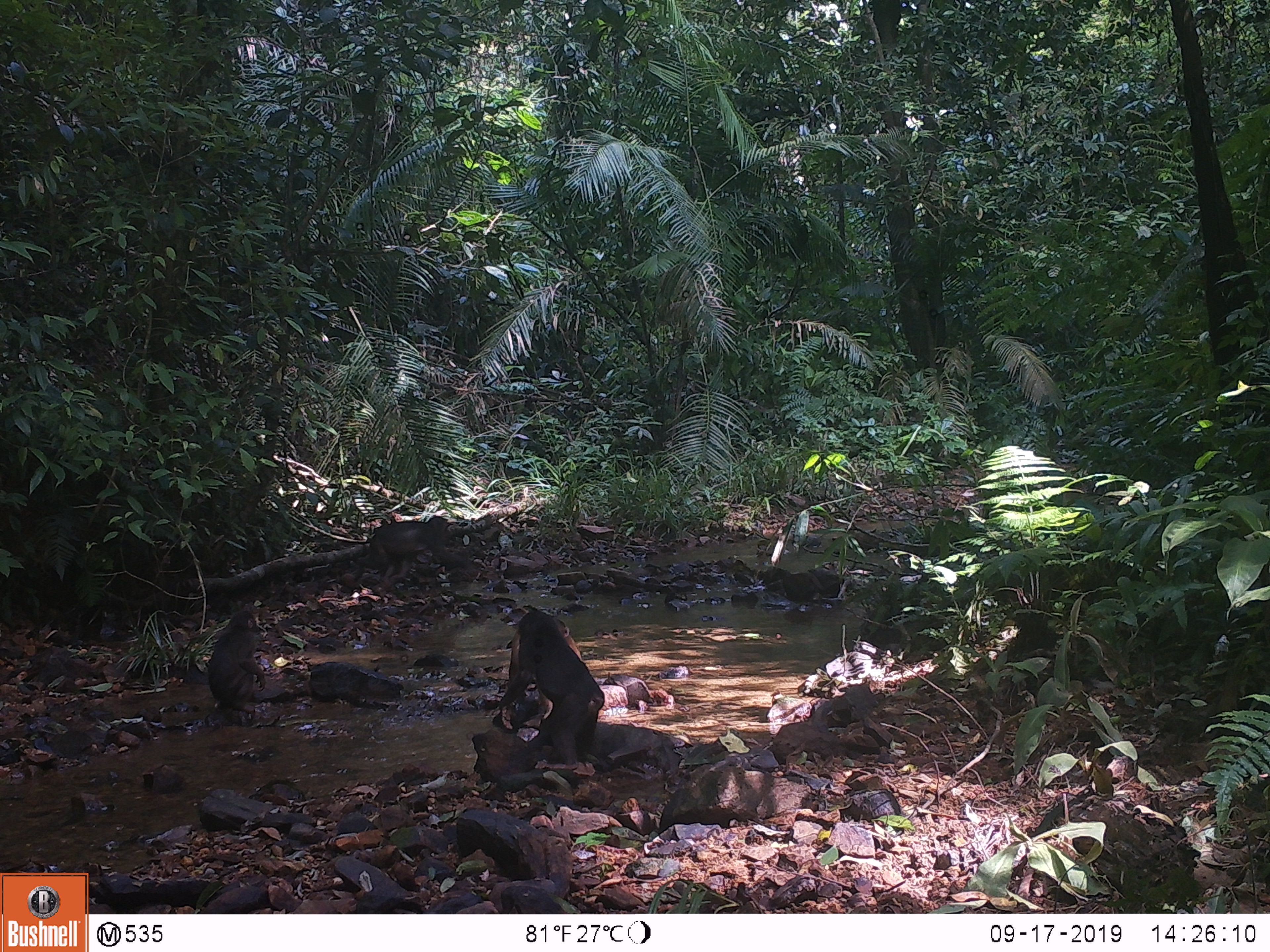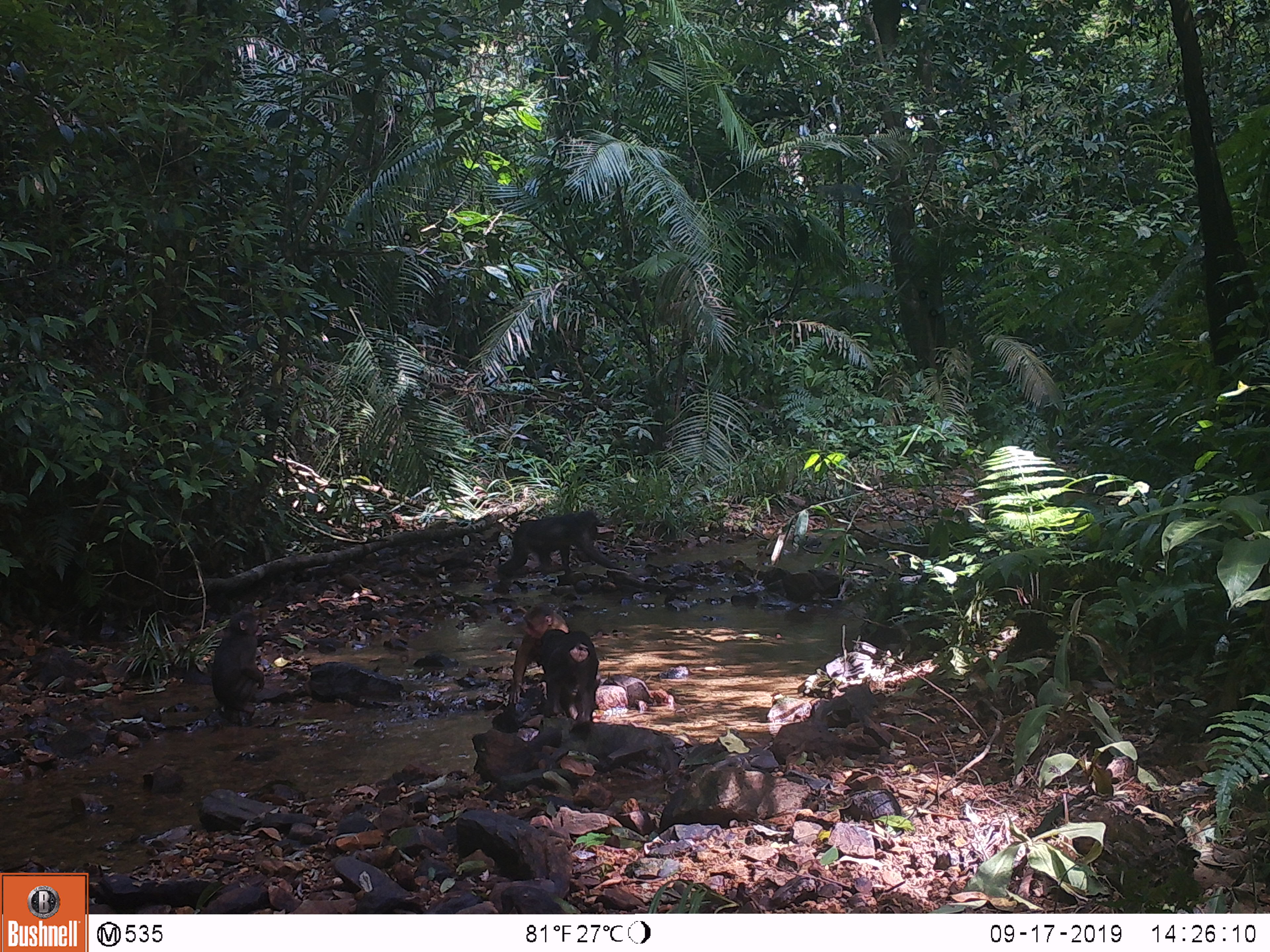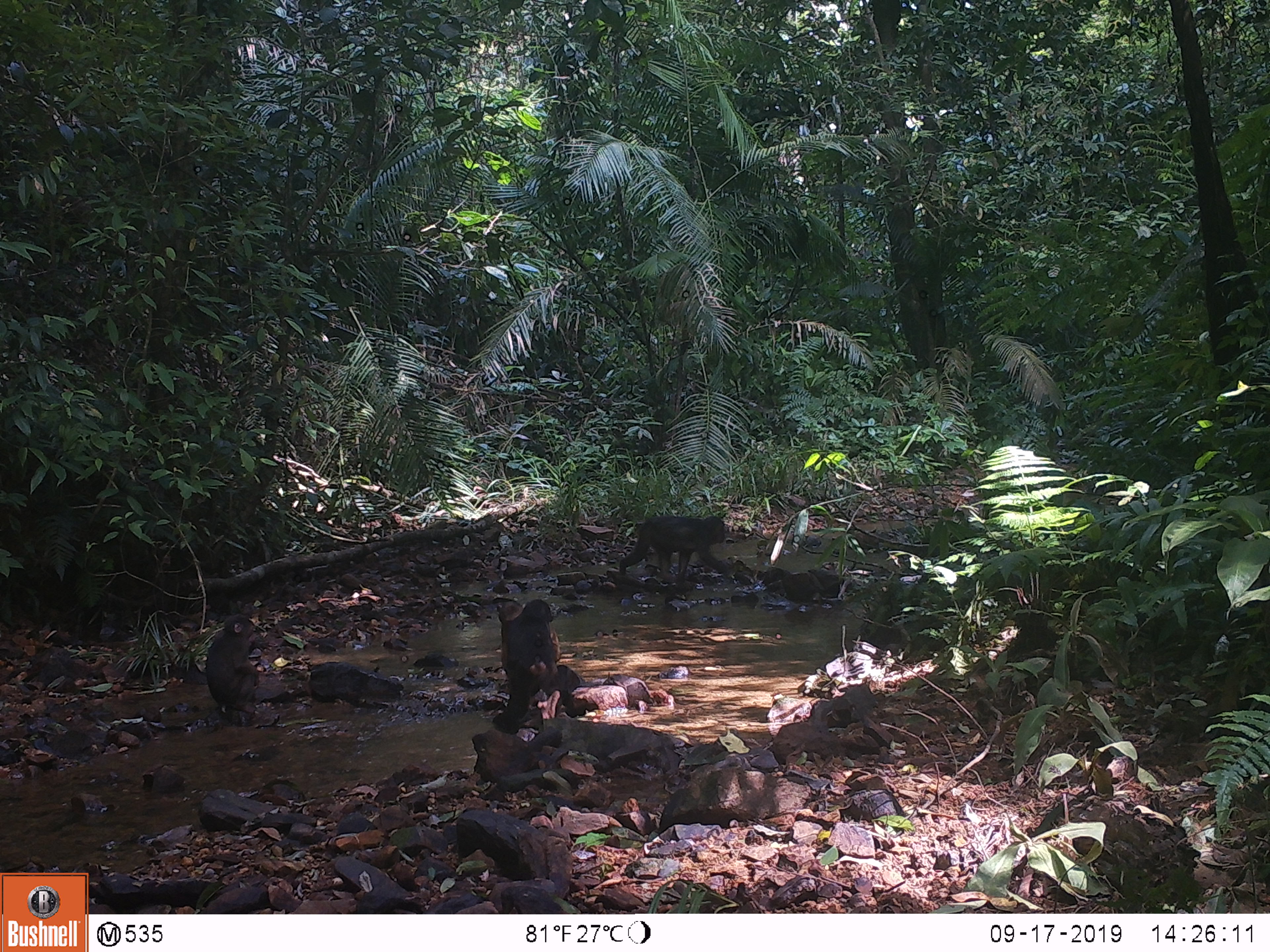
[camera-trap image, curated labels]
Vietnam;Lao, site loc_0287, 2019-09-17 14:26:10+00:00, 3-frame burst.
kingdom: Animalia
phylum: Chordata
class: Mammalia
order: Primates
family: Cercopithecidae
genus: Macaca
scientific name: Macaca arctoides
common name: stump-tailed macaque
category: stump tailed macaque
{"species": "stump tailed macaque (stump-tailed macaque) (Macaca arctoides)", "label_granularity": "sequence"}